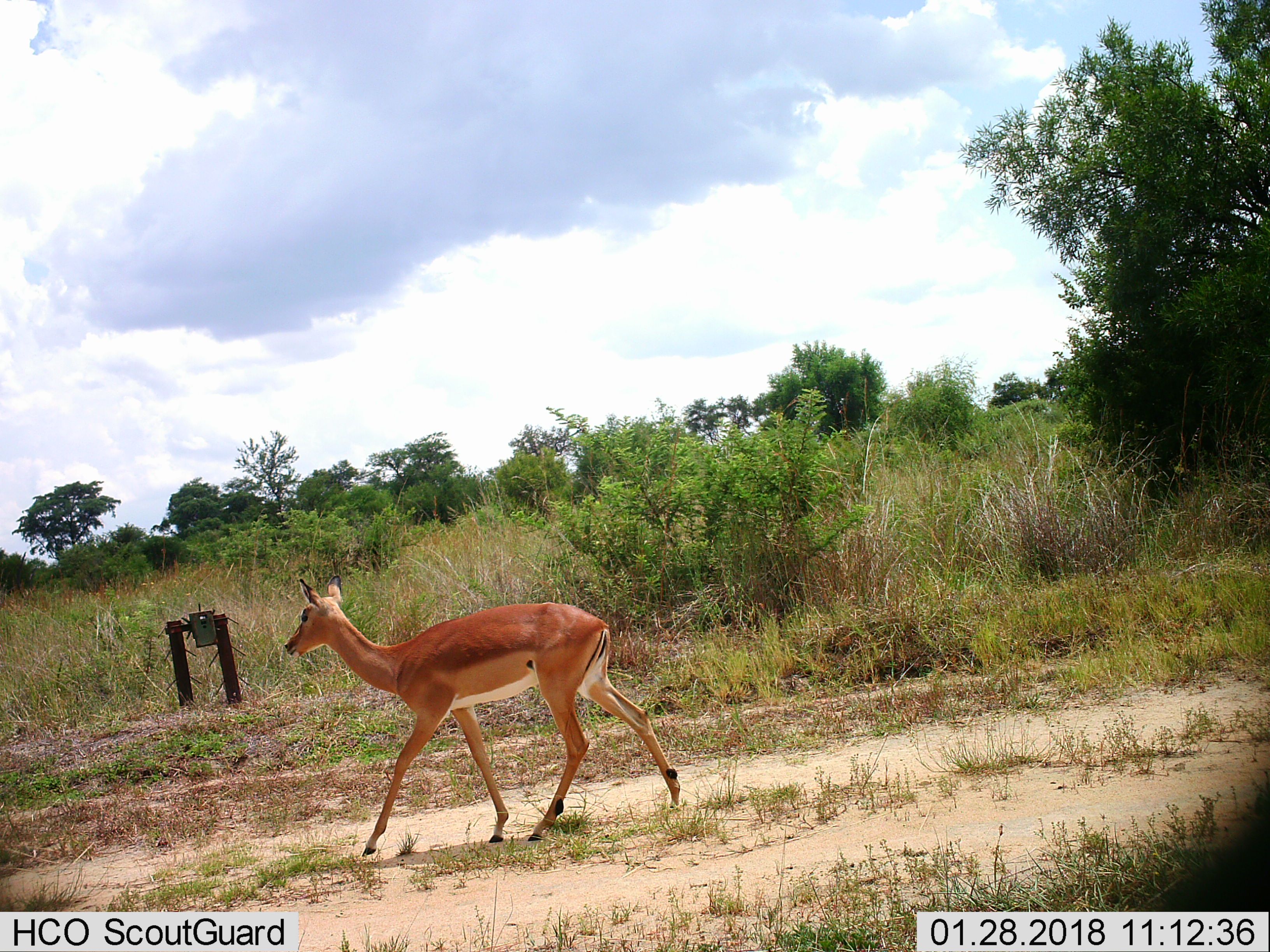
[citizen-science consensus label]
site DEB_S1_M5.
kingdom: Animalia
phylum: Chordata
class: Mammalia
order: Artiodactyla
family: Bovidae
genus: Aepyceros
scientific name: Aepyceros melampus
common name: impala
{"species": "impala (Aepyceros melampus)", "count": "1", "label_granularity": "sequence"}